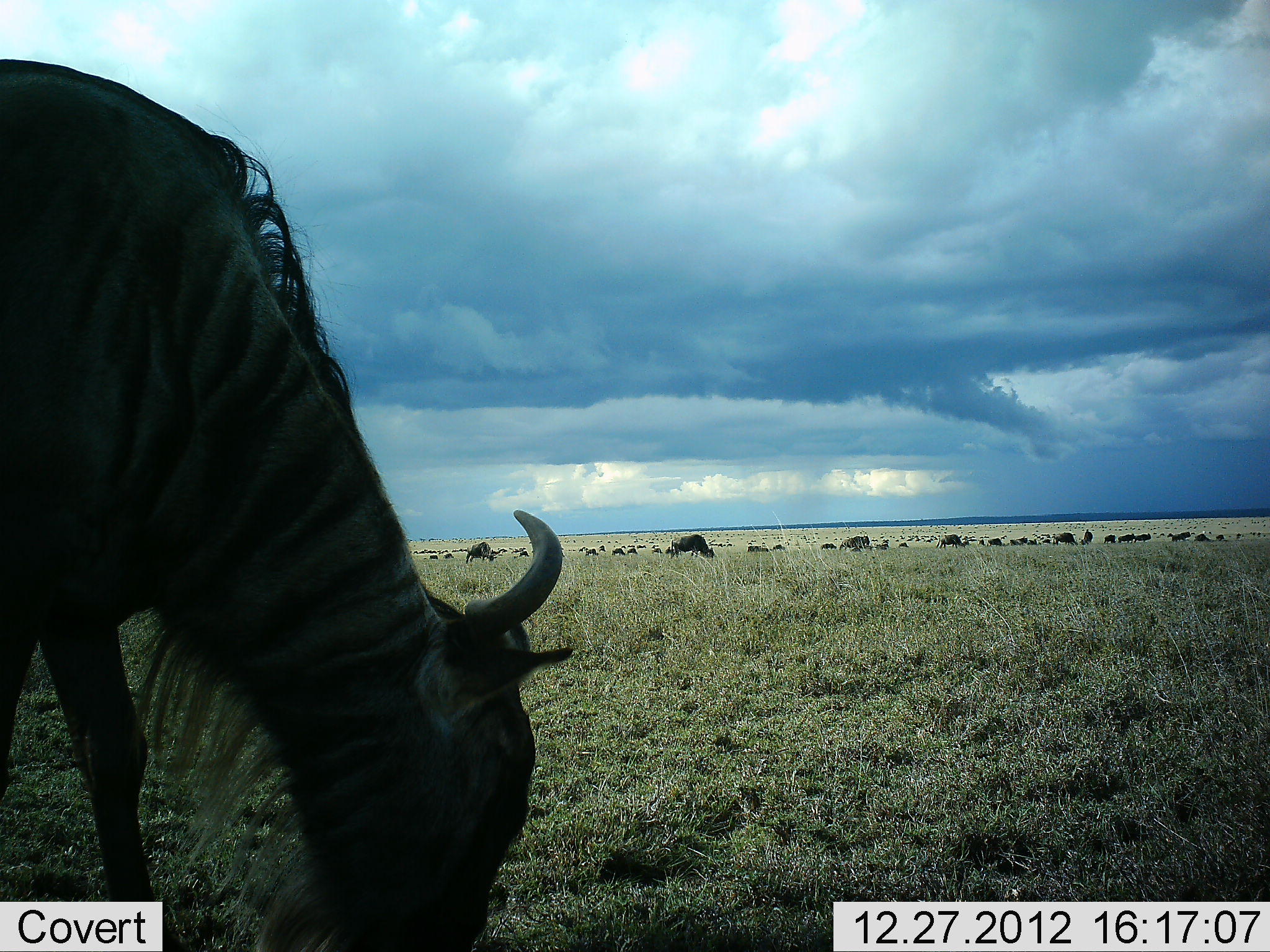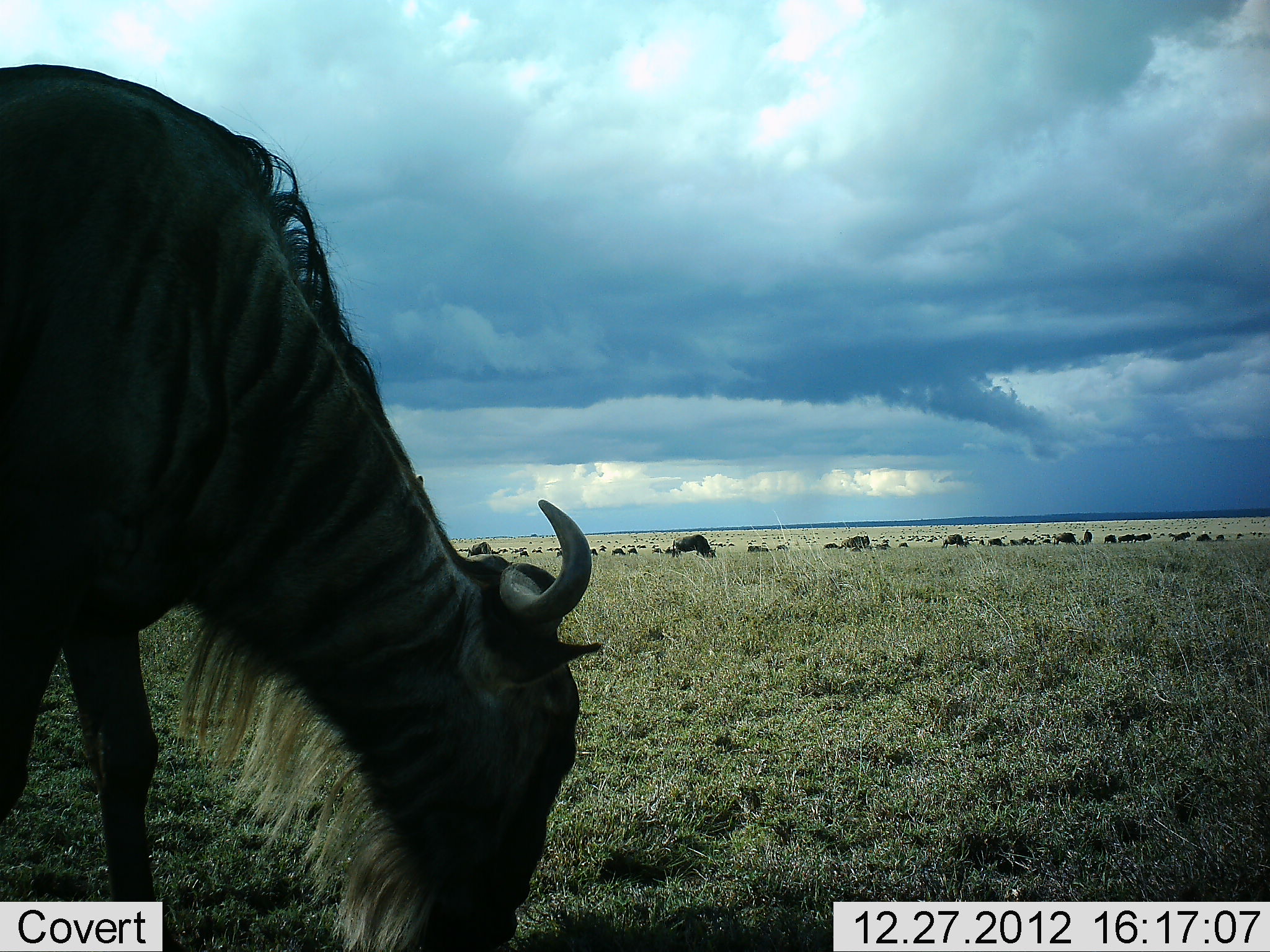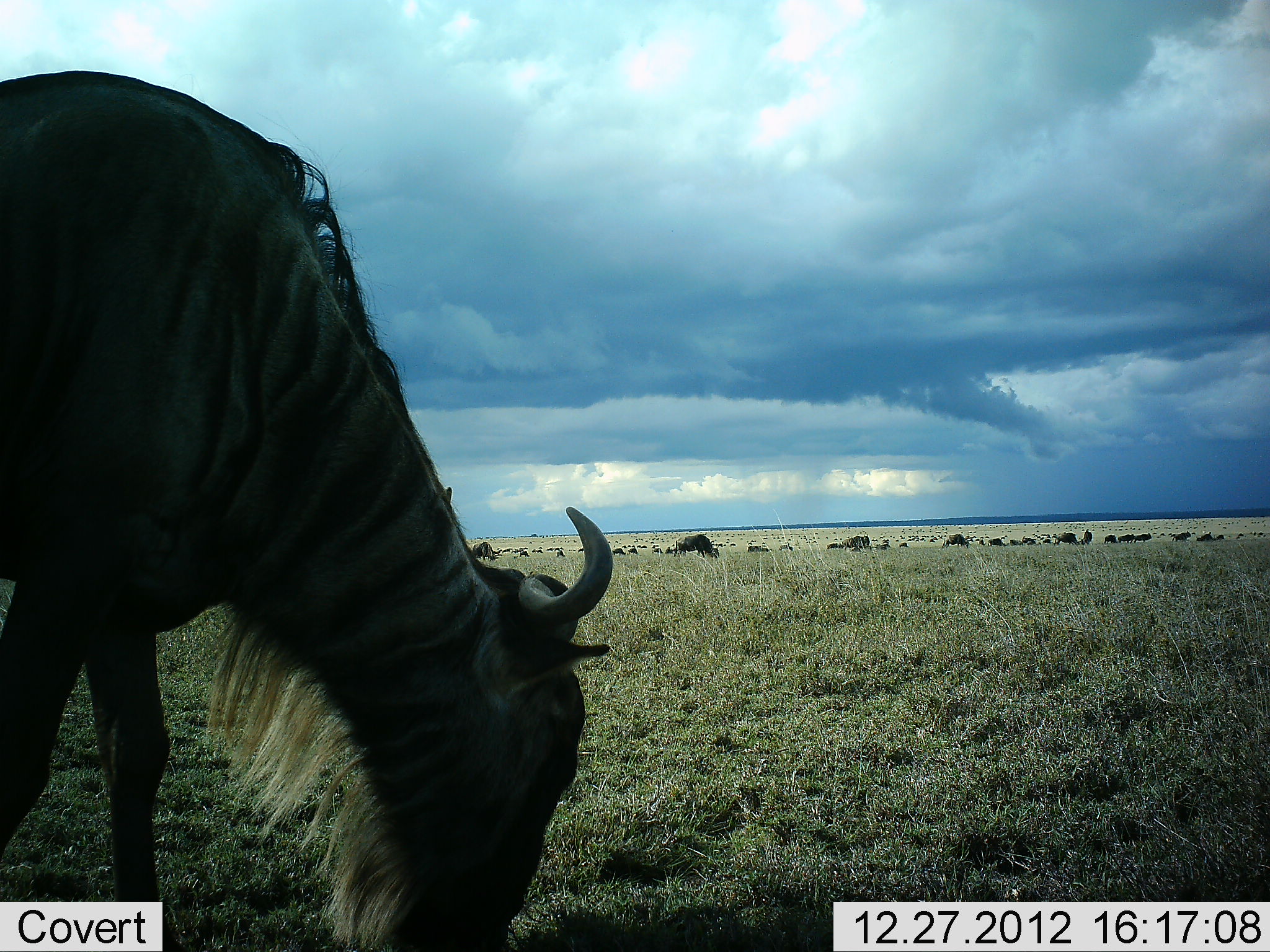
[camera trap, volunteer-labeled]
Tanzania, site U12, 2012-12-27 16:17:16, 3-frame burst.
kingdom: Animalia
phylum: Chordata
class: Mammalia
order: Artiodactyla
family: Bovidae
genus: Connochaetes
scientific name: Connochaetes taurinus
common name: blue wildebeest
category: wildebeest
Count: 11-50.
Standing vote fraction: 50%.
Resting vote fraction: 0%.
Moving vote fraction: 30%.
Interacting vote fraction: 0%.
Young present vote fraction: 0%.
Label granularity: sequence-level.